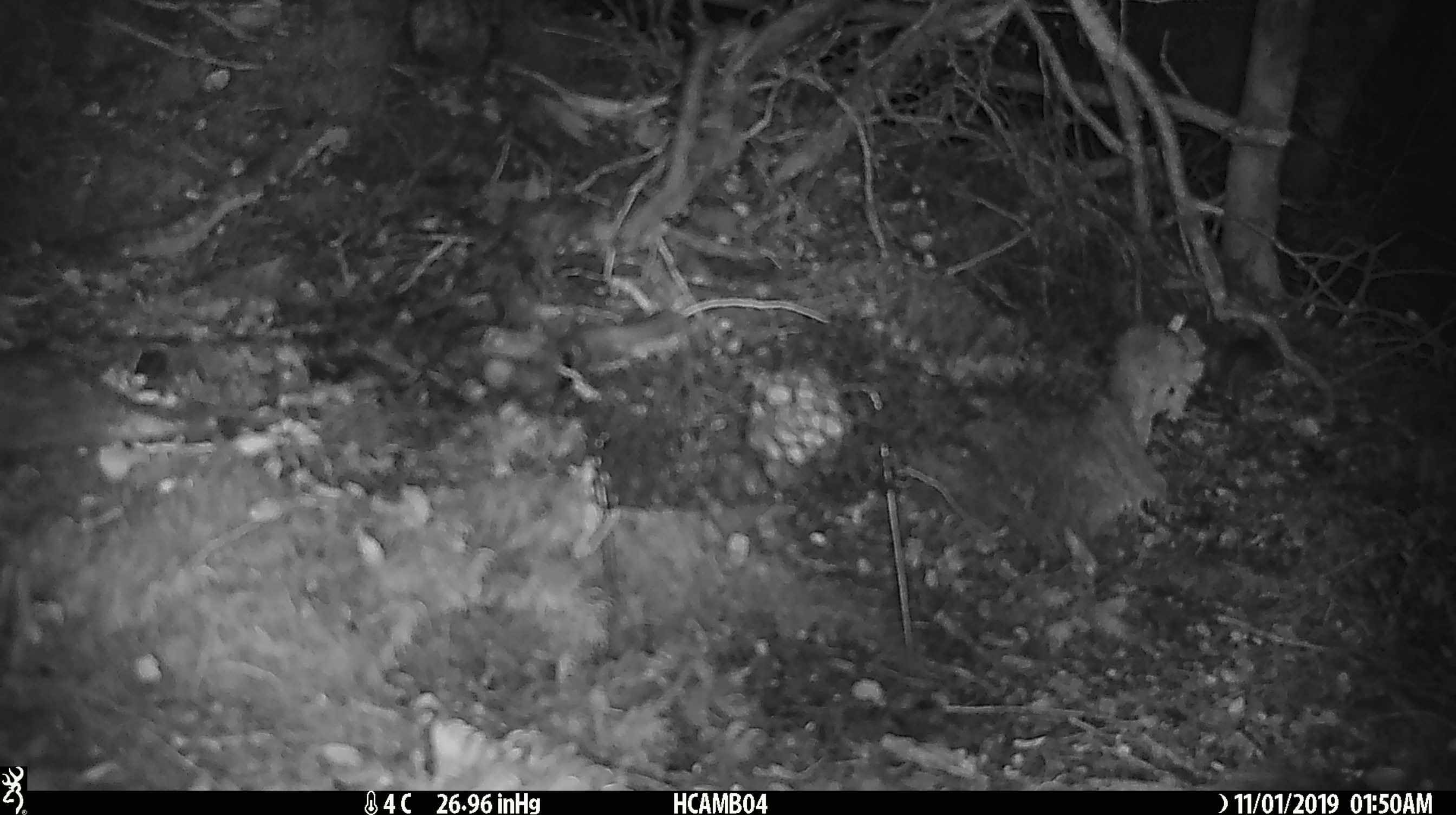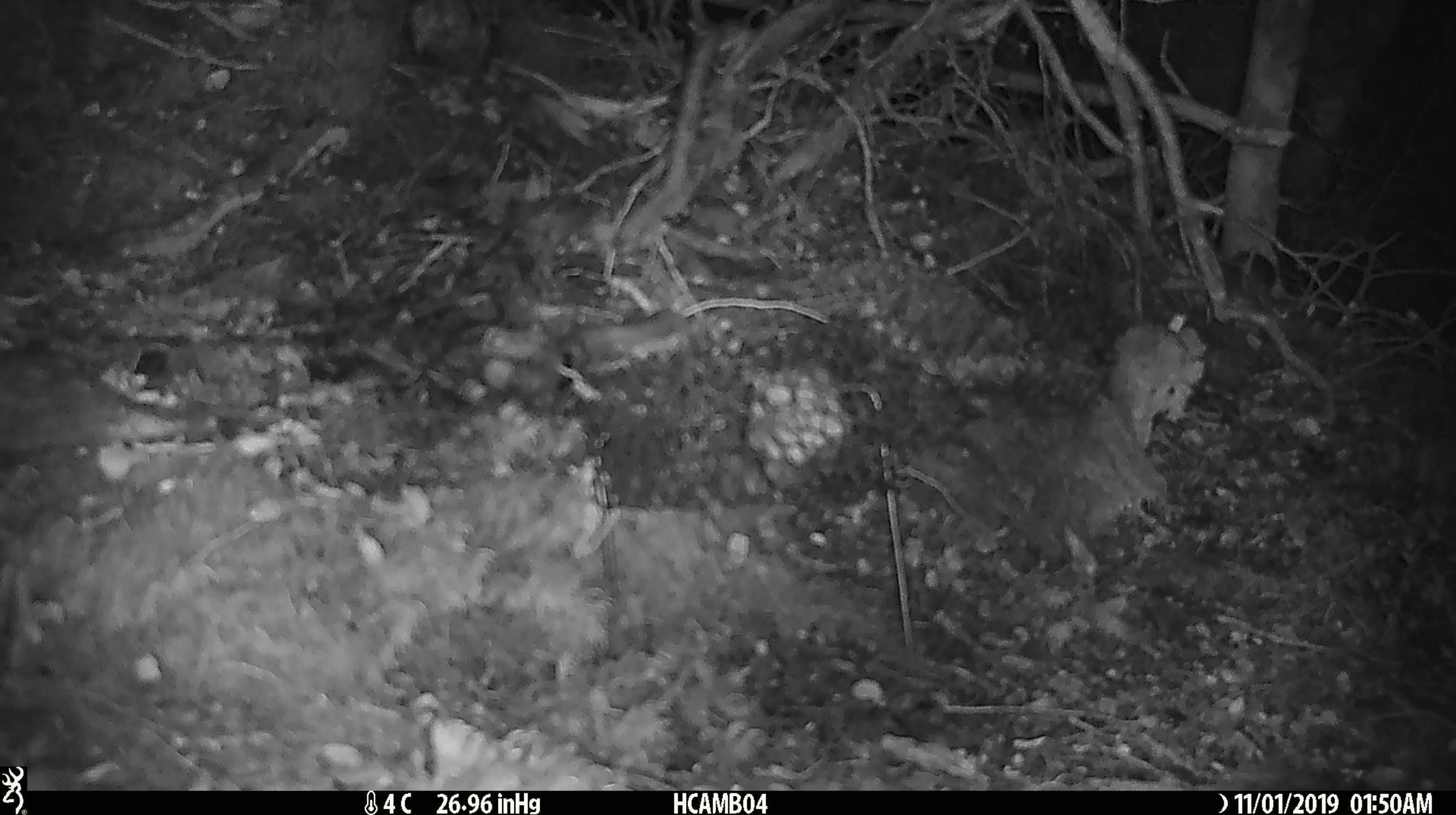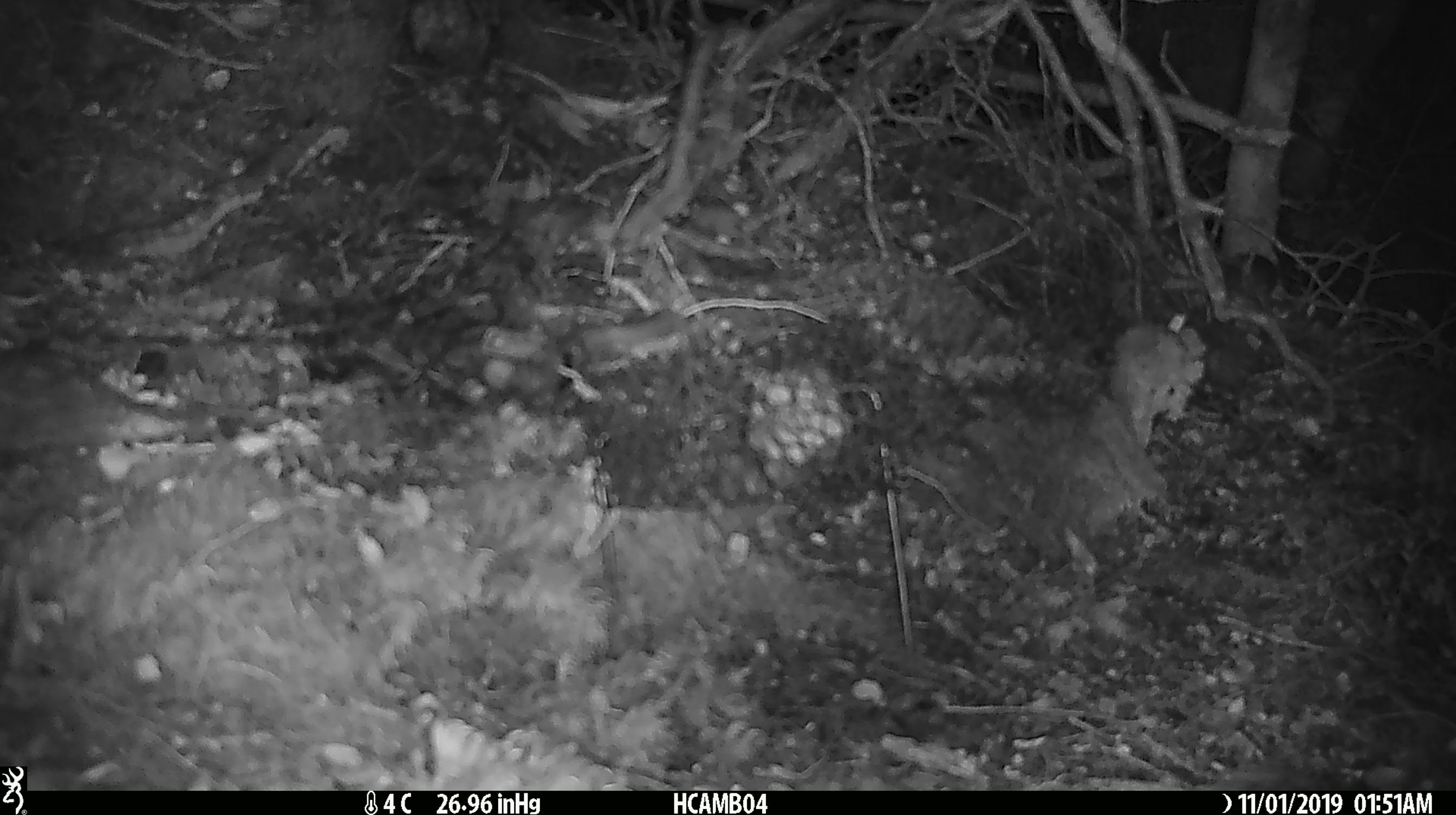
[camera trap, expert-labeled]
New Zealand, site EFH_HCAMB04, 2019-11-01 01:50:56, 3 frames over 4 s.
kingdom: Animalia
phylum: Chordata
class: Mammalia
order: Rodentia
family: Muridae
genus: Mus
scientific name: Mus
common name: mouse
Mouse (Mus).